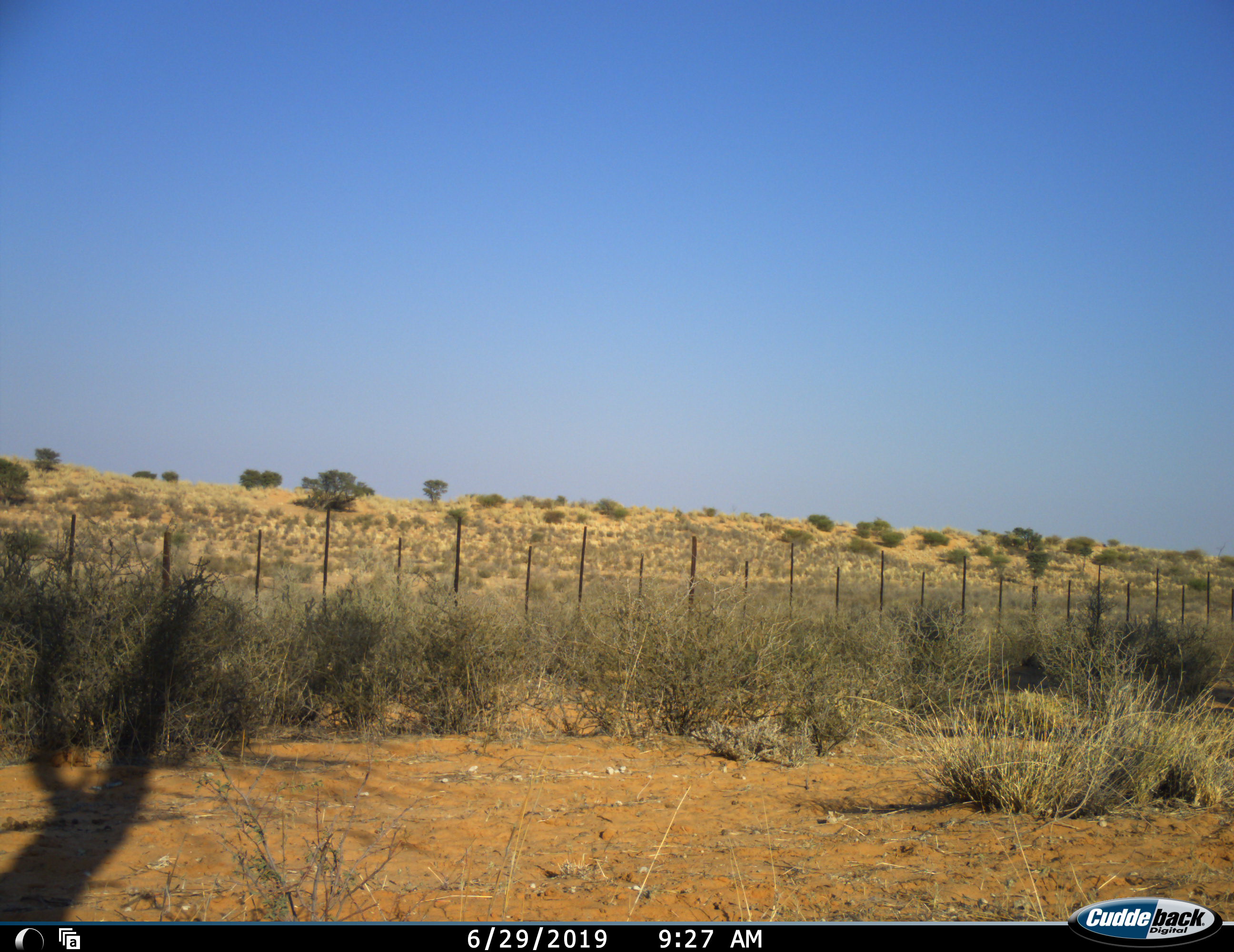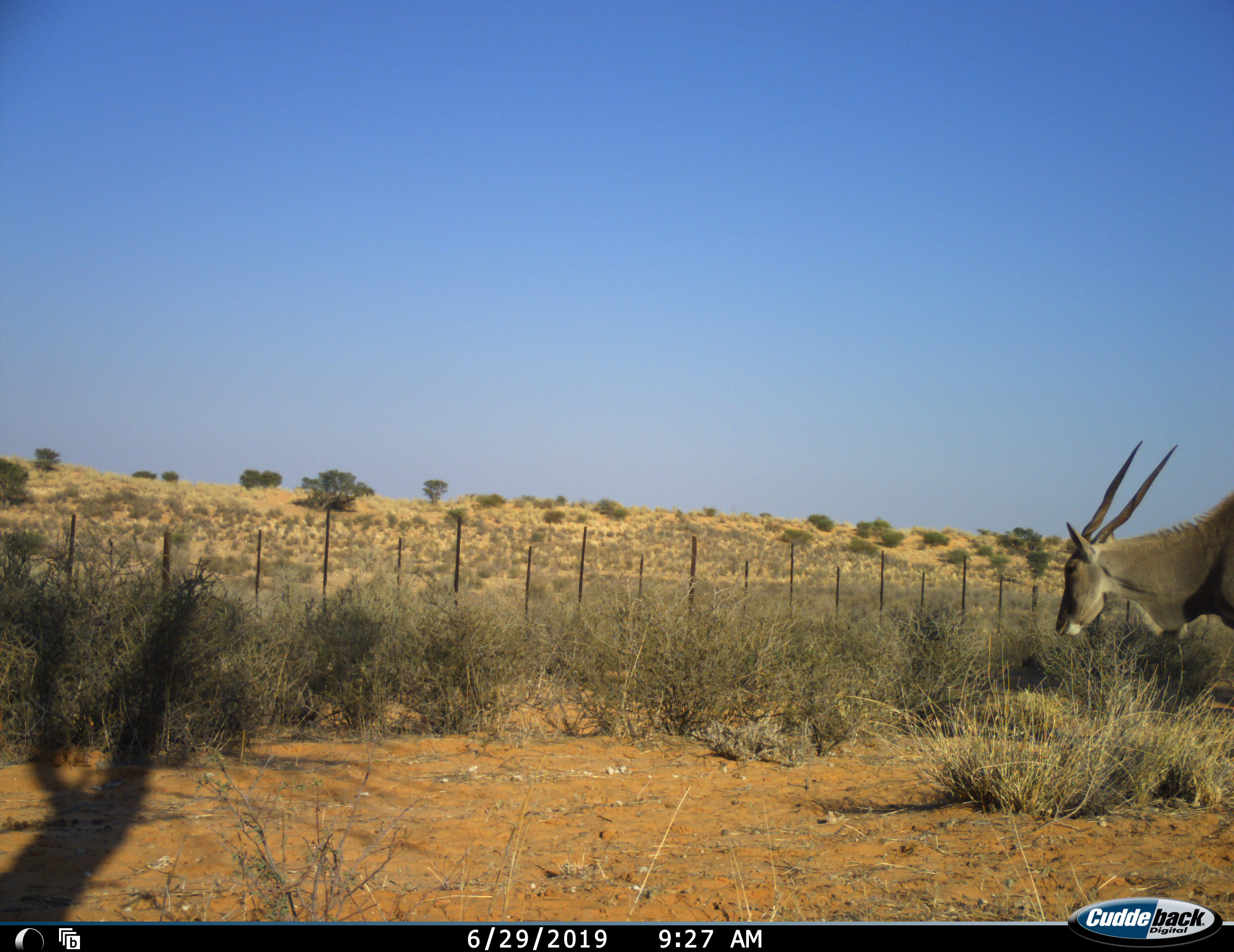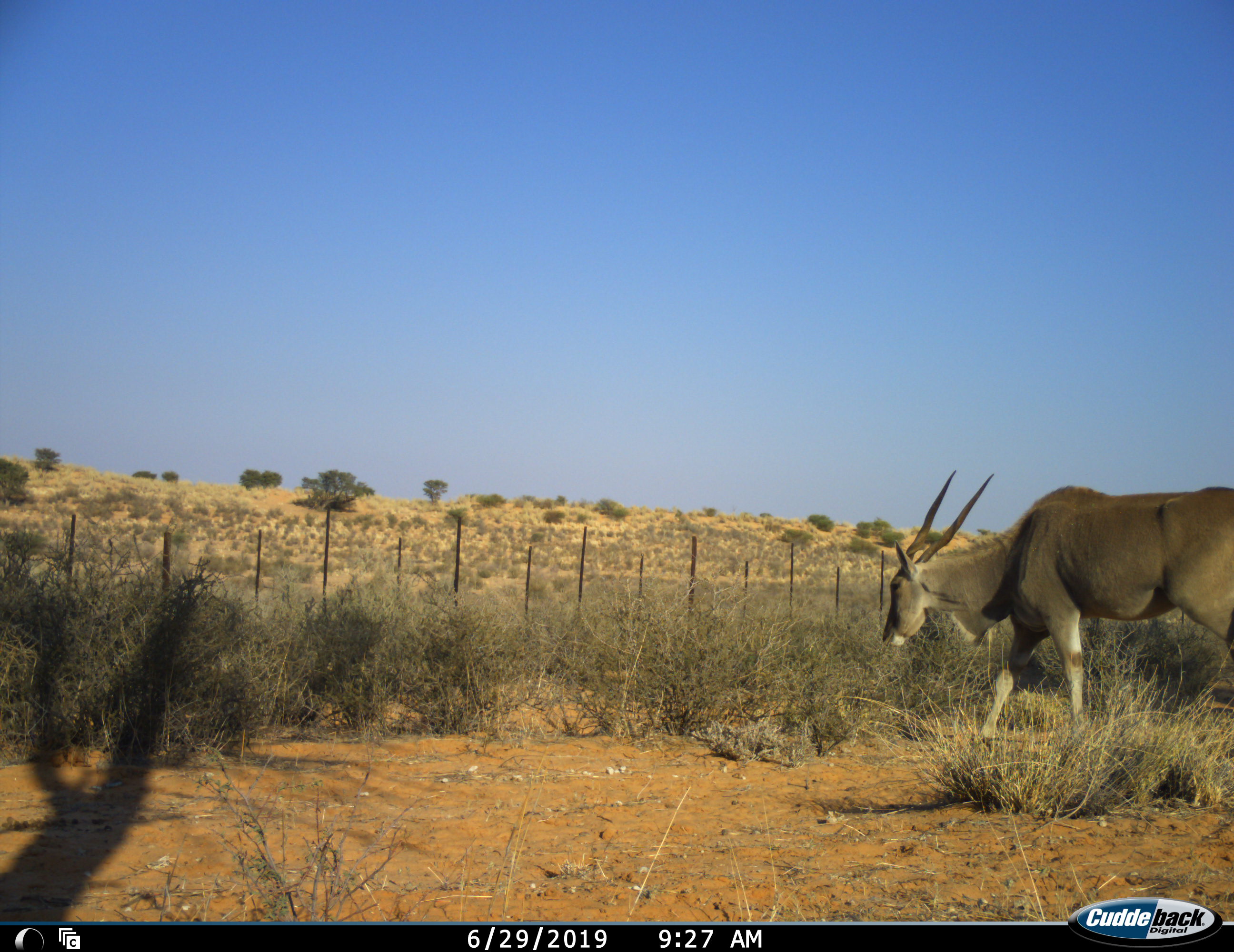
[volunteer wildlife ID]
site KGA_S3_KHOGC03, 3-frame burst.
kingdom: Animalia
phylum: Chordata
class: Mammalia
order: Artiodactyla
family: Bovidae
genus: Tragelaphus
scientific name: Tragelaphus oryx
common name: eland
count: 1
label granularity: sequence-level